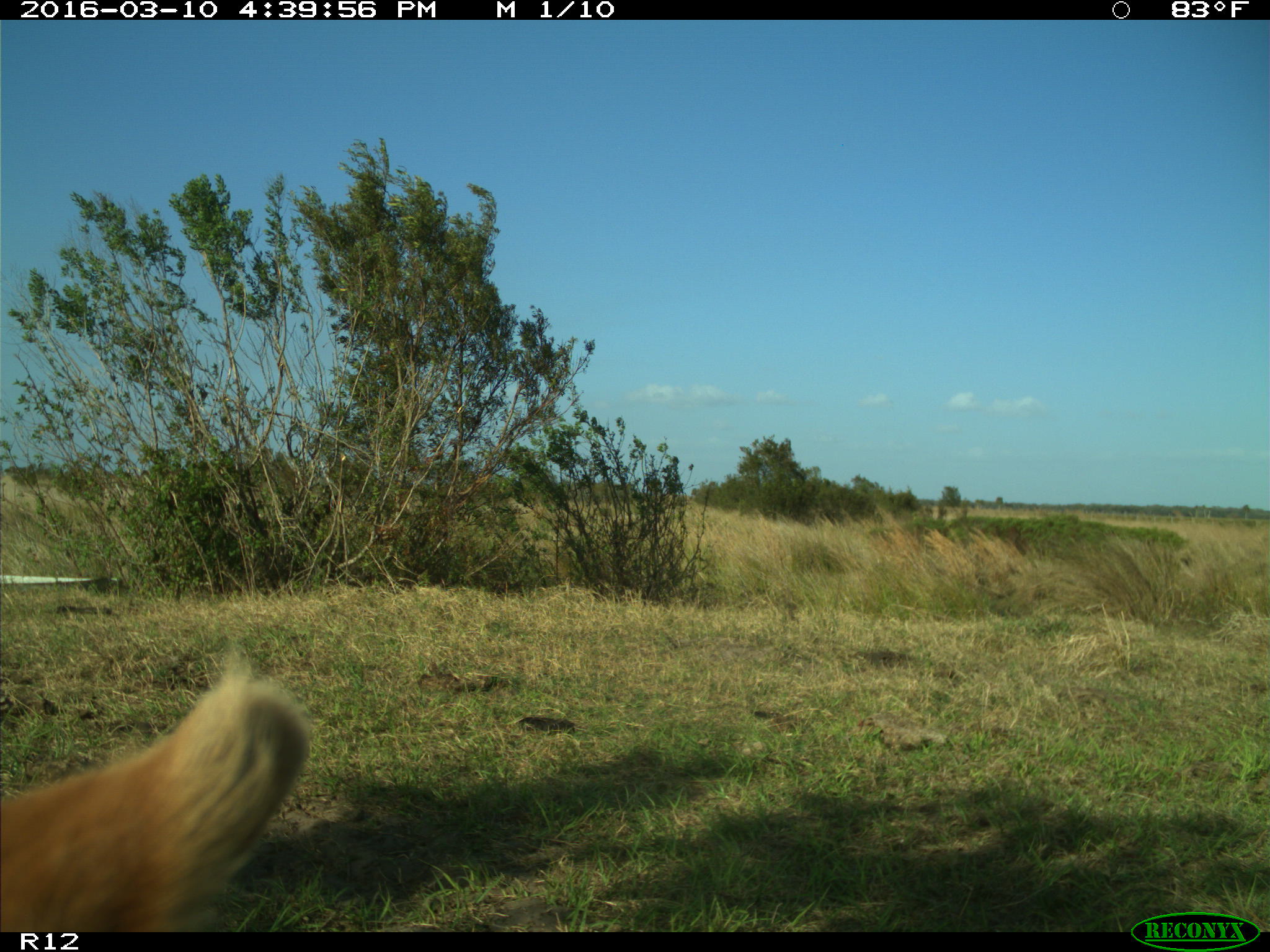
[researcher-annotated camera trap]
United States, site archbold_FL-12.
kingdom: Animalia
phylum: Chordata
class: Mammalia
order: Artiodactyla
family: Bovidae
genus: Bos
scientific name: Bos taurus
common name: domestic cow